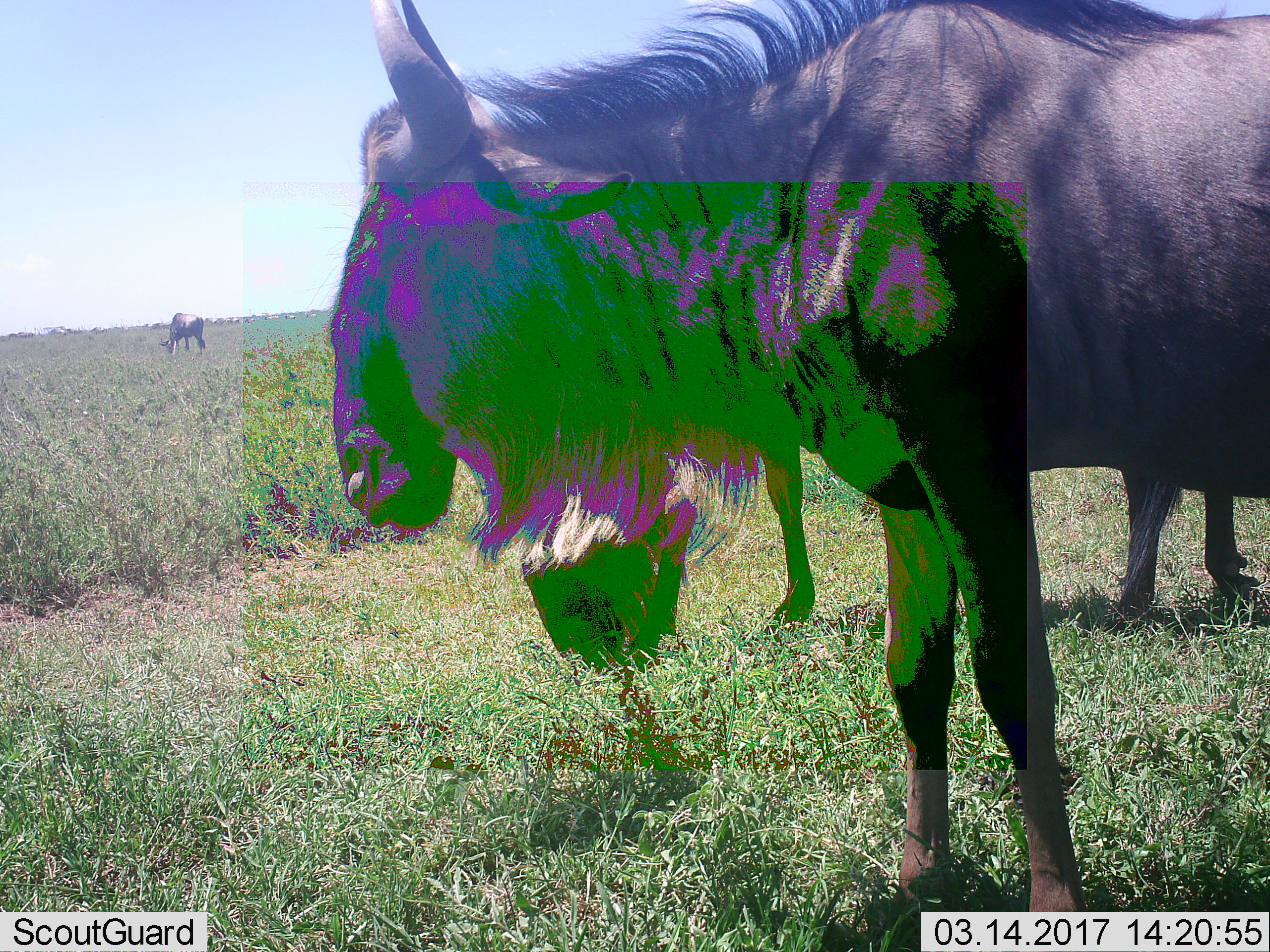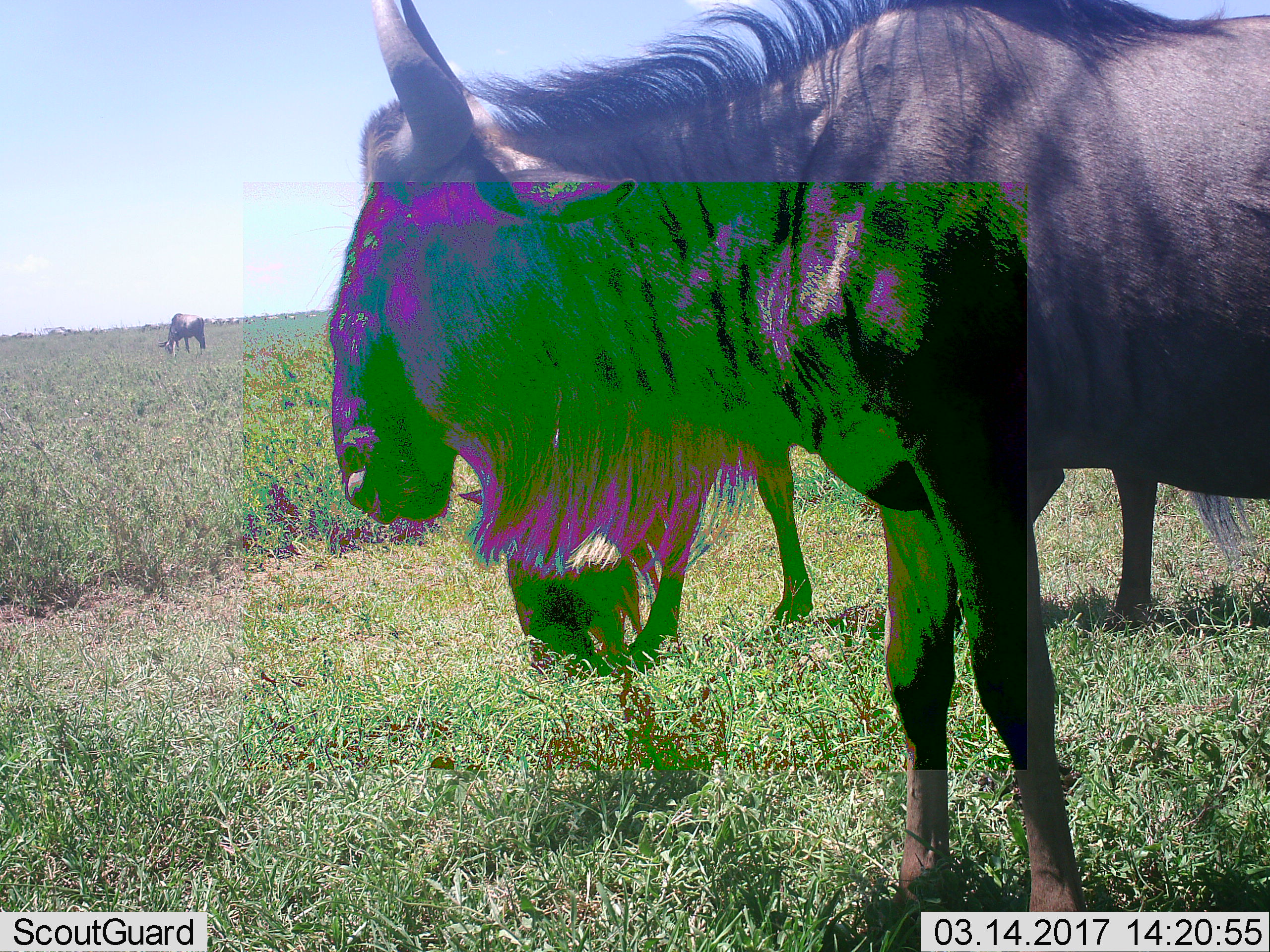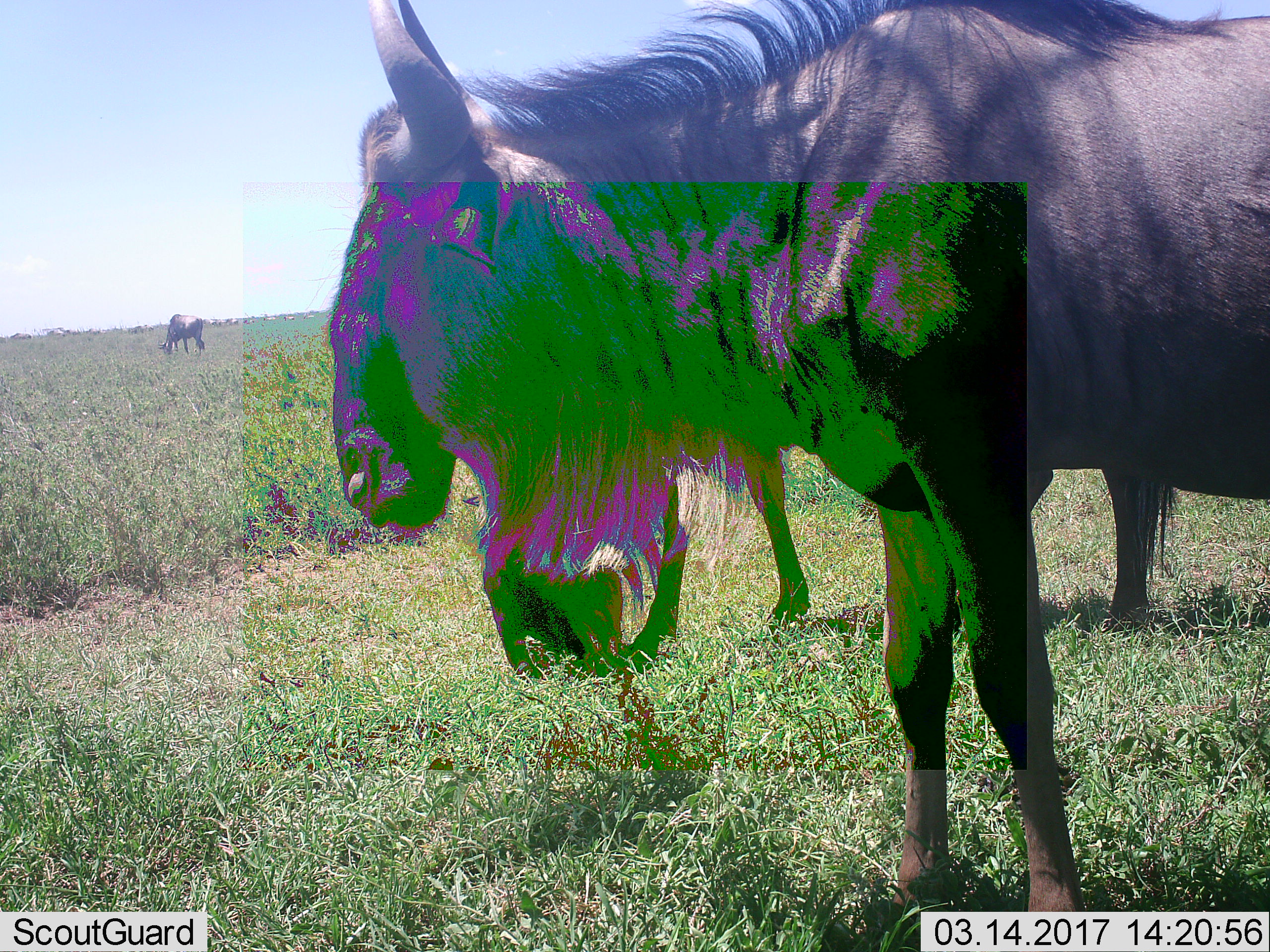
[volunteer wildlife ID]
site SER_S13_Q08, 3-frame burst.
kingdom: Animalia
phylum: Chordata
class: Mammalia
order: Artiodactyla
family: Bovidae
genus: Connochaetes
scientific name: Connochaetes taurinus taurinus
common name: blue wildebeest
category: wildebeestblue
Wildebeestblue (blue wildebeest) (Connochaetes taurinus taurinus), count 3. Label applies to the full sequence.